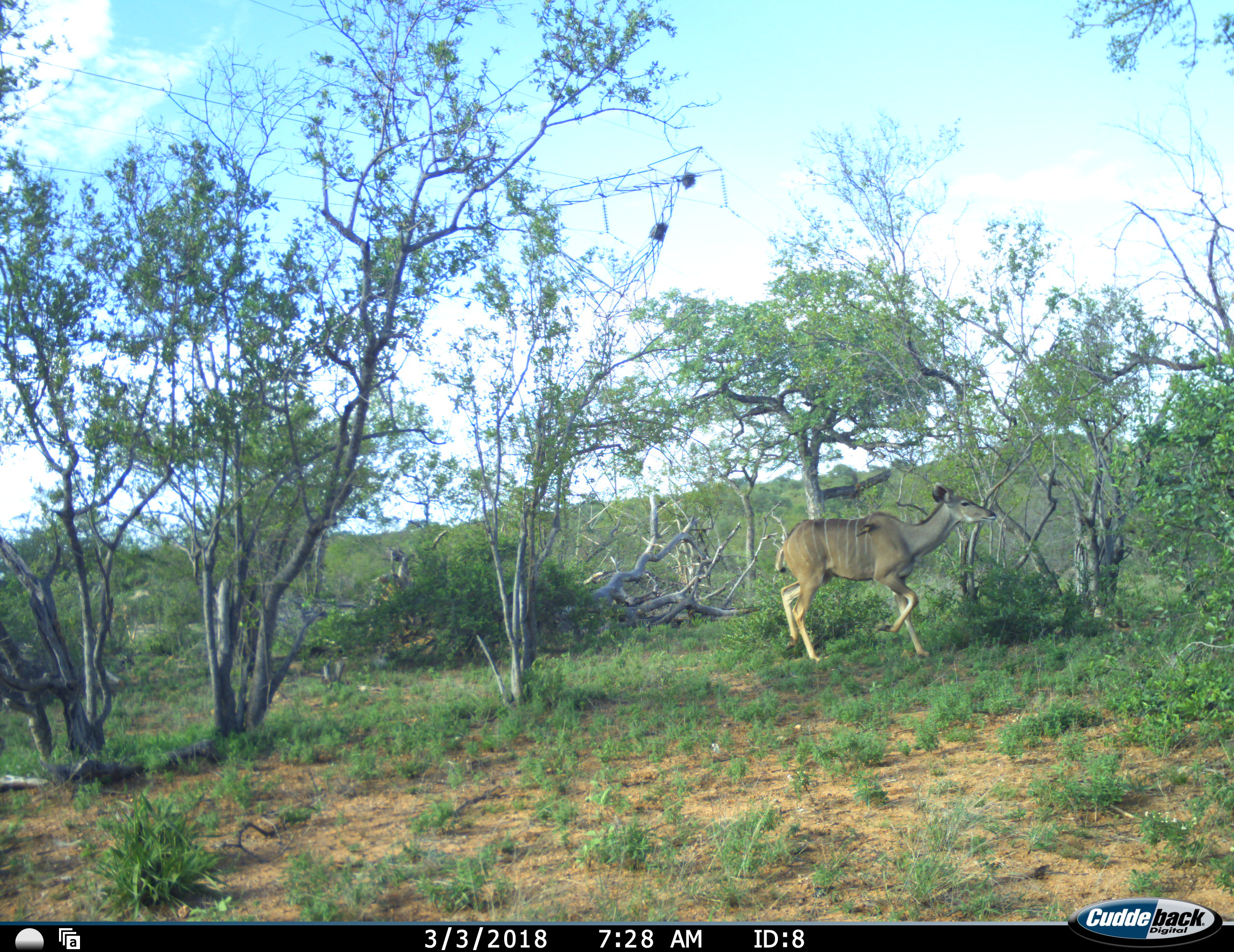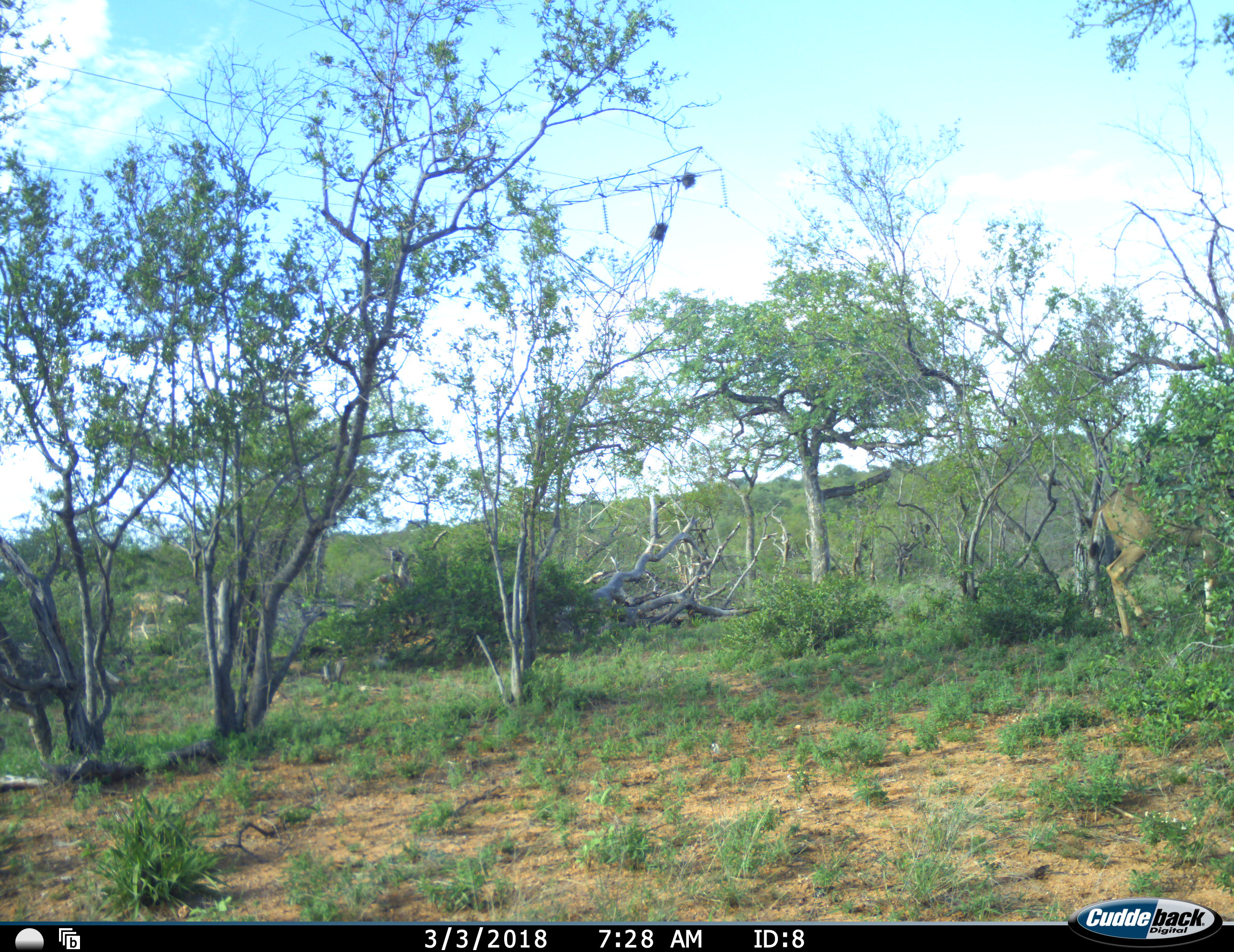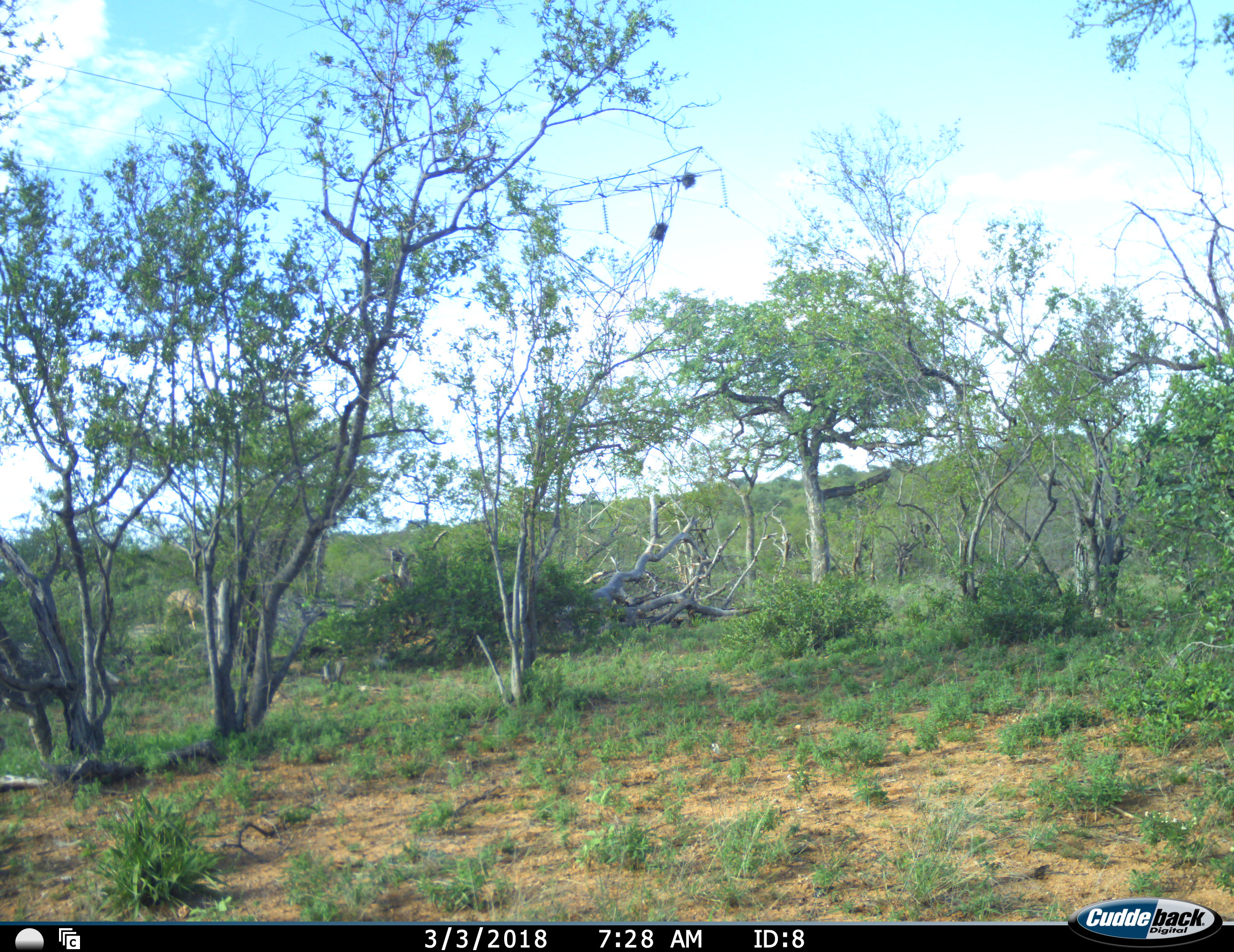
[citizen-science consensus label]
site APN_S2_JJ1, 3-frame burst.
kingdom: Animalia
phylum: Chordata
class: Mammalia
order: Artiodactyla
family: Bovidae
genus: Tragelaphus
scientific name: Tragelaphus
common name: kudu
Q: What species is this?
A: Kudu (Tragelaphus).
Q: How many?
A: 2.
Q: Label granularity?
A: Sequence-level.